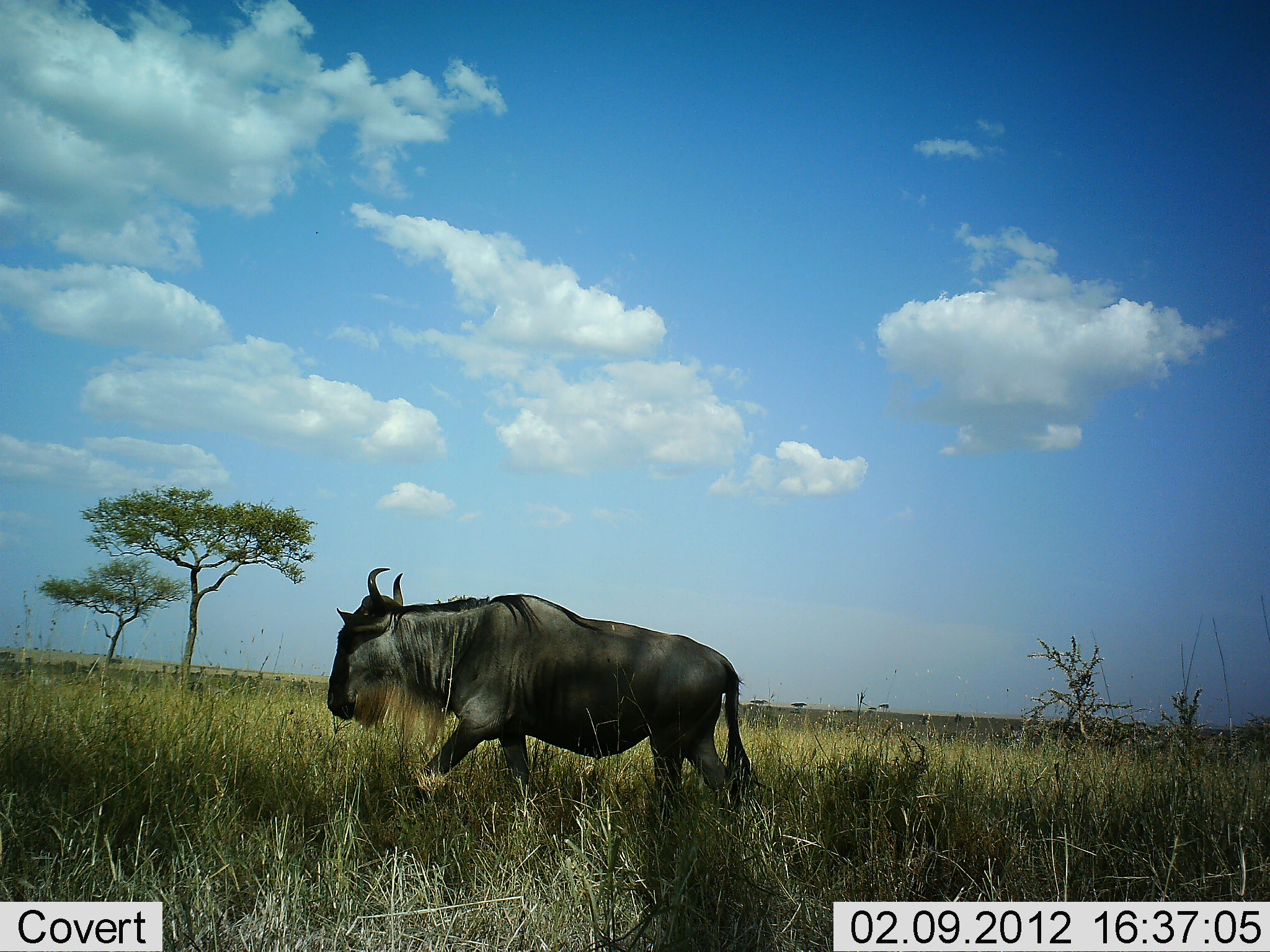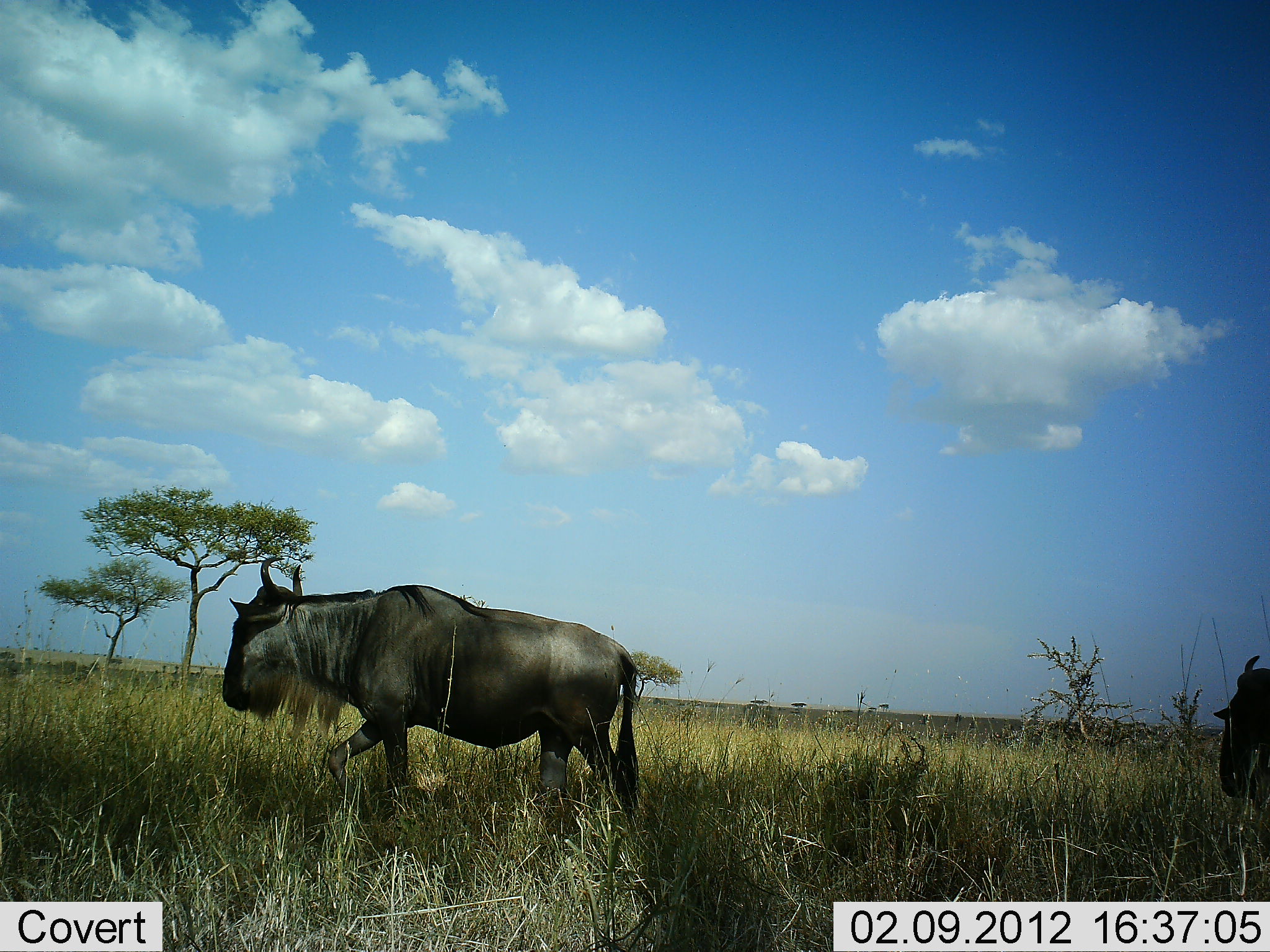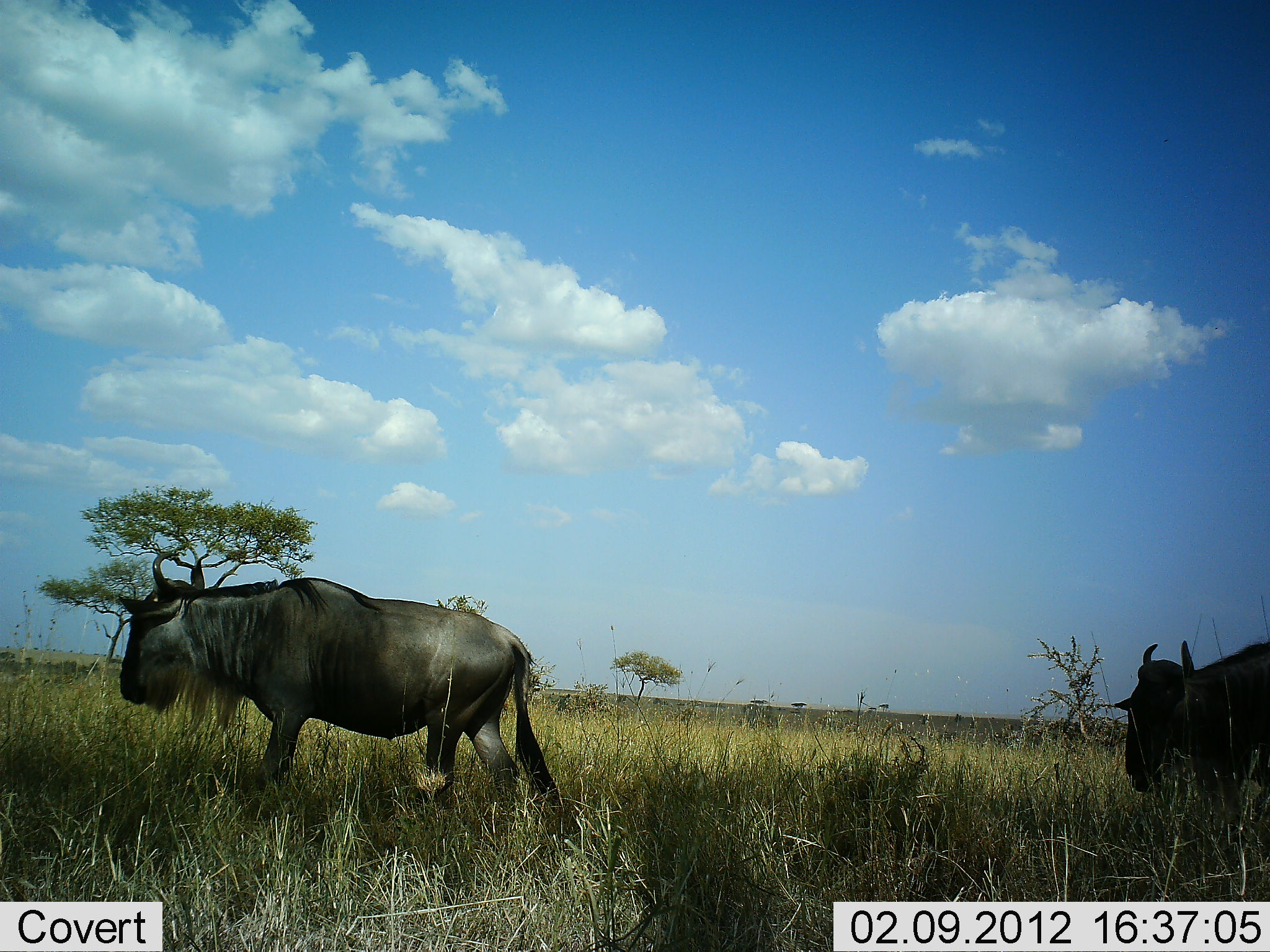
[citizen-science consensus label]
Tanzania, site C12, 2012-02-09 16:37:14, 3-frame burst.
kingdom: Animalia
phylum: Chordata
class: Mammalia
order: Artiodactyla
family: Bovidae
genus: Connochaetes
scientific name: Connochaetes taurinus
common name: blue wildebeest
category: wildebeest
Wildebeest (blue wildebeest) (Connochaetes taurinus), count 2. Behavior (volunteer vote fractions): standing 0%, resting 0%, moving 100%, interacting 0%. Young present (vote fraction): 0%. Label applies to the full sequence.